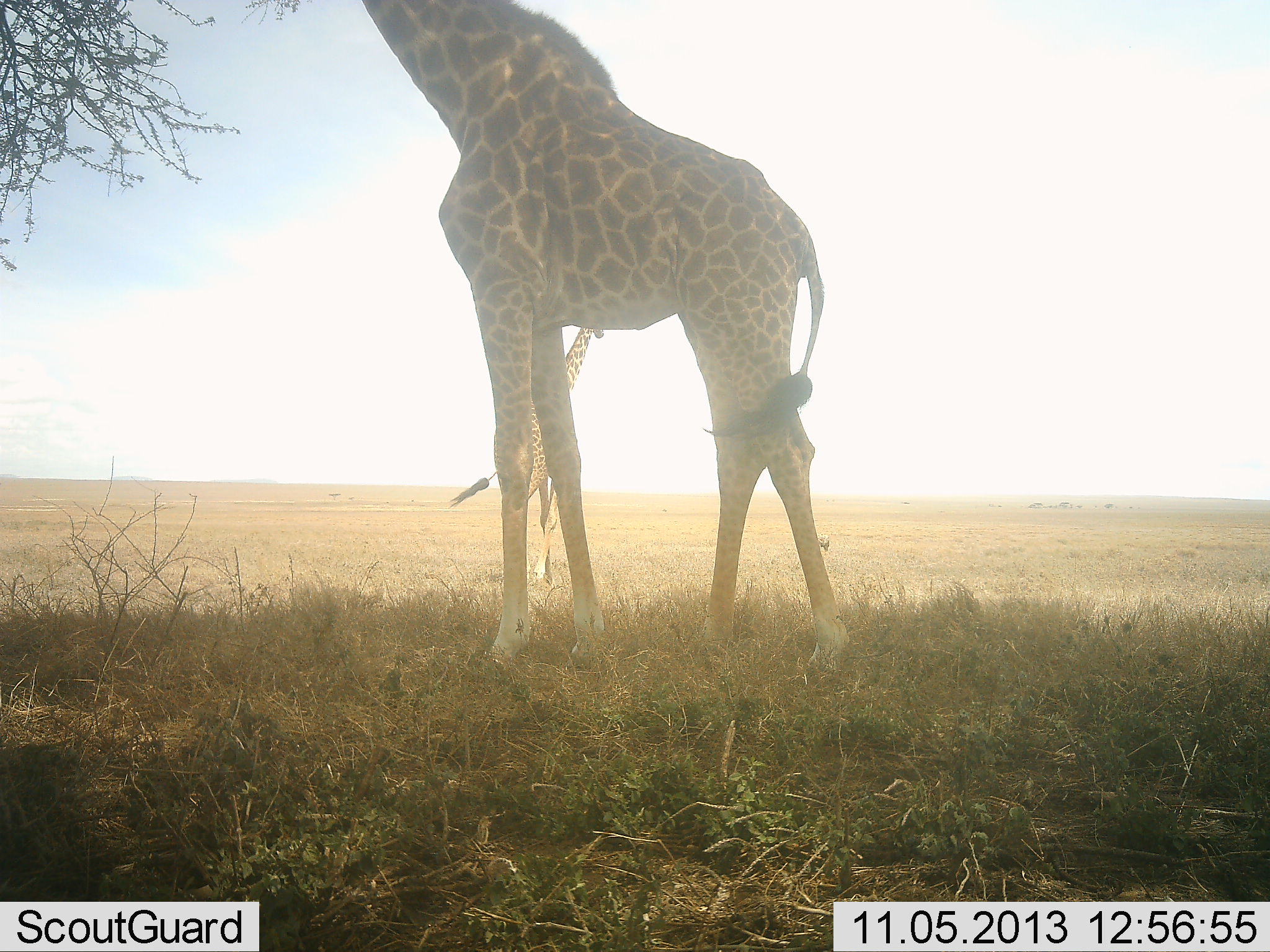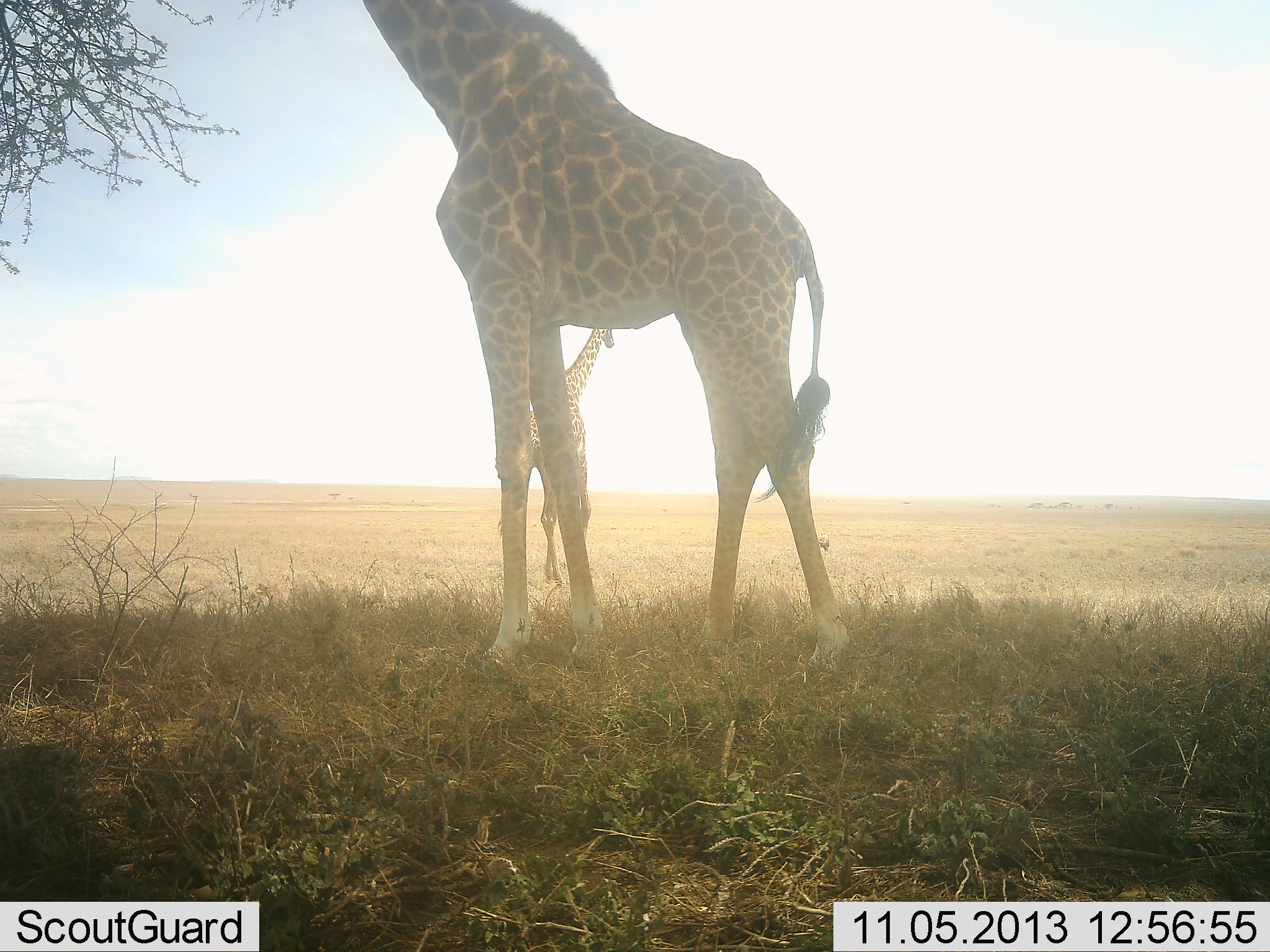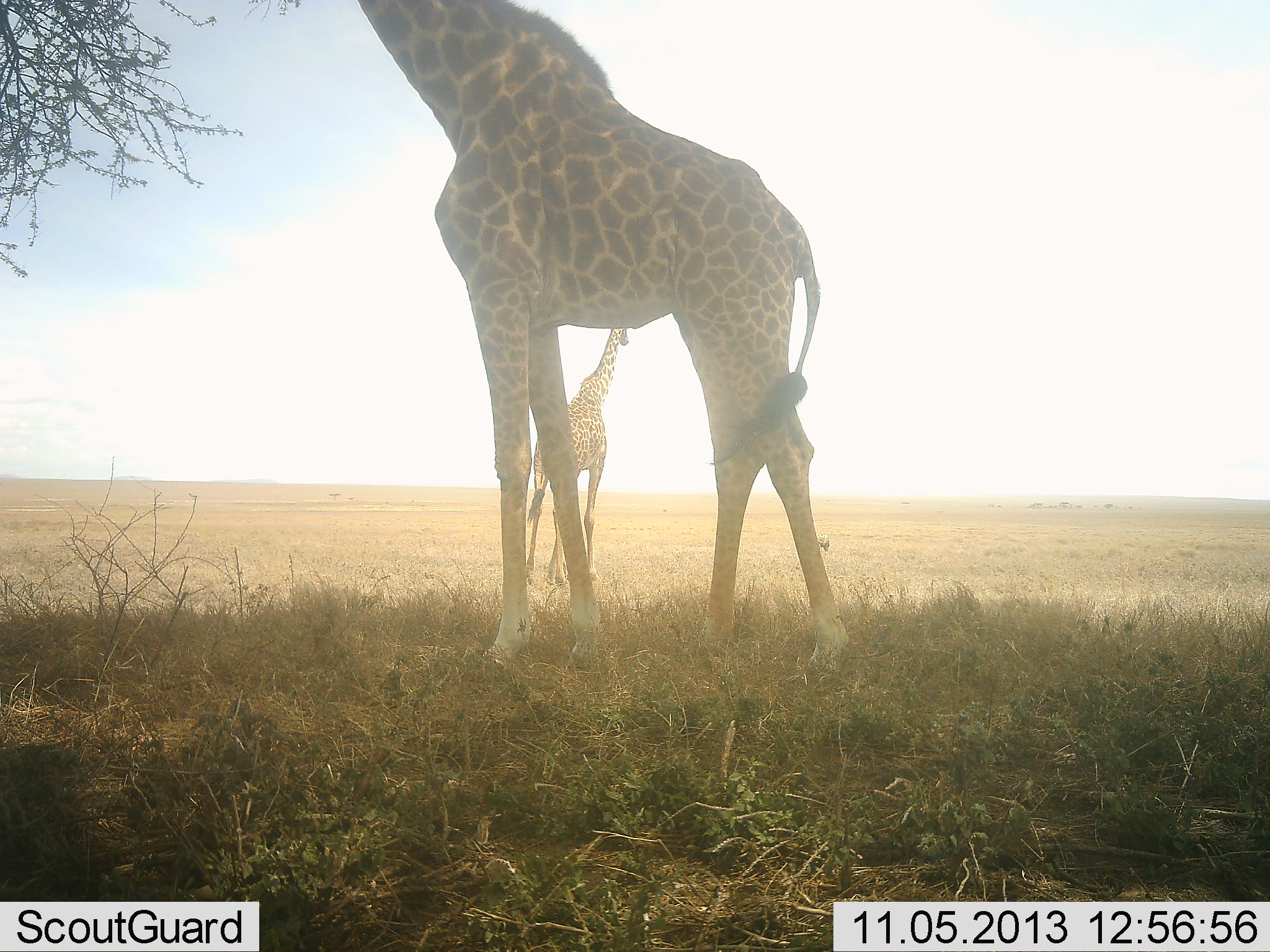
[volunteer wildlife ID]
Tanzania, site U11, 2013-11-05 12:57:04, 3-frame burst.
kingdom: Animalia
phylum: Chordata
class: Mammalia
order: Artiodactyla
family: Giraffidae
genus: Giraffa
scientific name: Giraffa camelopardalis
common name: giraffe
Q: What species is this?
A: Giraffe (Giraffa camelopardalis).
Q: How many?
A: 2.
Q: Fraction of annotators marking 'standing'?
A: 76%.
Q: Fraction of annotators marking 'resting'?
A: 0%.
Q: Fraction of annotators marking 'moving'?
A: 81%.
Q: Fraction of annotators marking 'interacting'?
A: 0%.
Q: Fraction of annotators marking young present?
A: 0%.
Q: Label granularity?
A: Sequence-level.